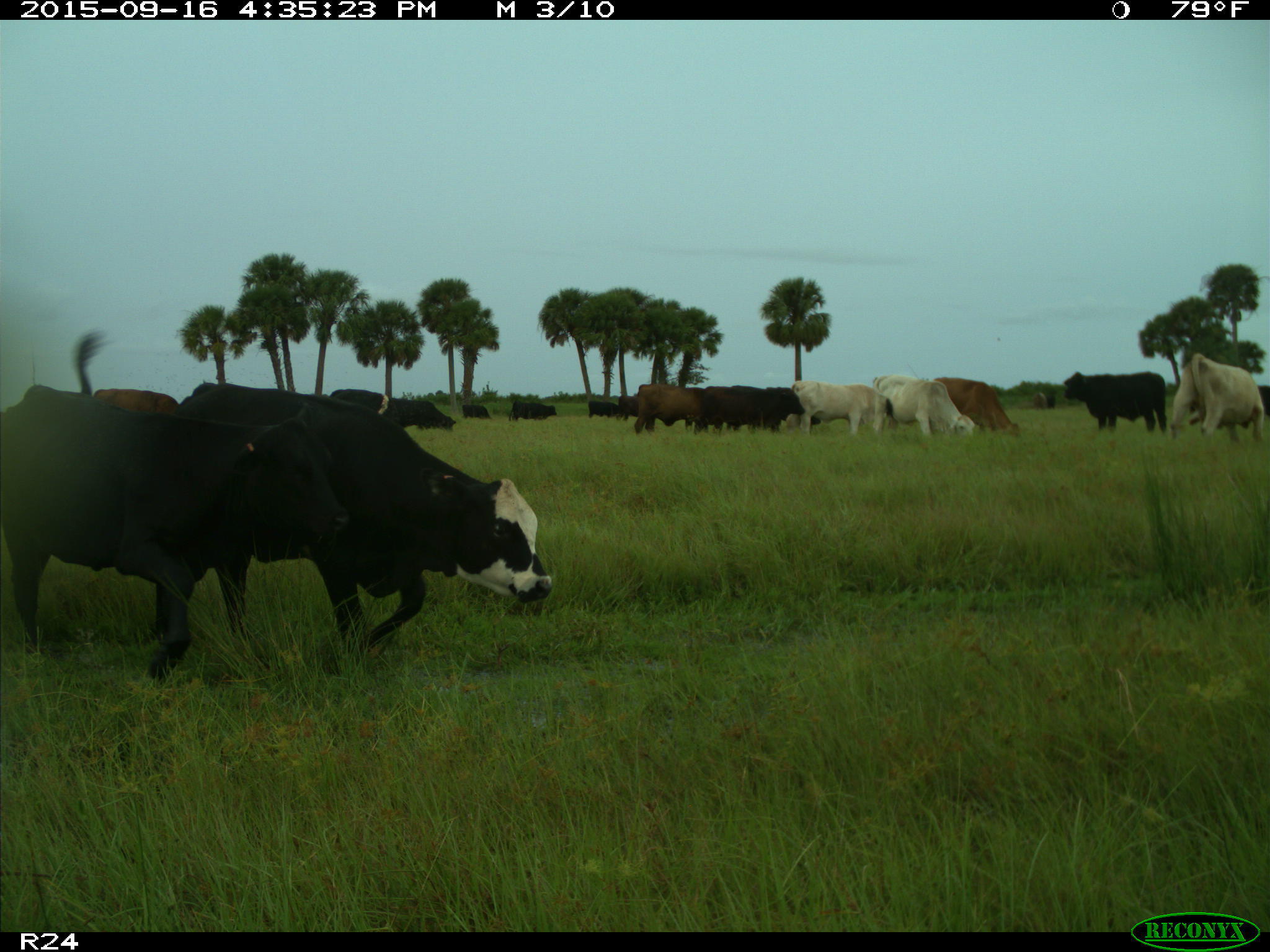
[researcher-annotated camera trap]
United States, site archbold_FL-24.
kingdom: Animalia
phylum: Chordata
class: Mammalia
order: Artiodactyla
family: Bovidae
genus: Bos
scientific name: Bos taurus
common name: domestic cow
Bos taurus (domestic cow).